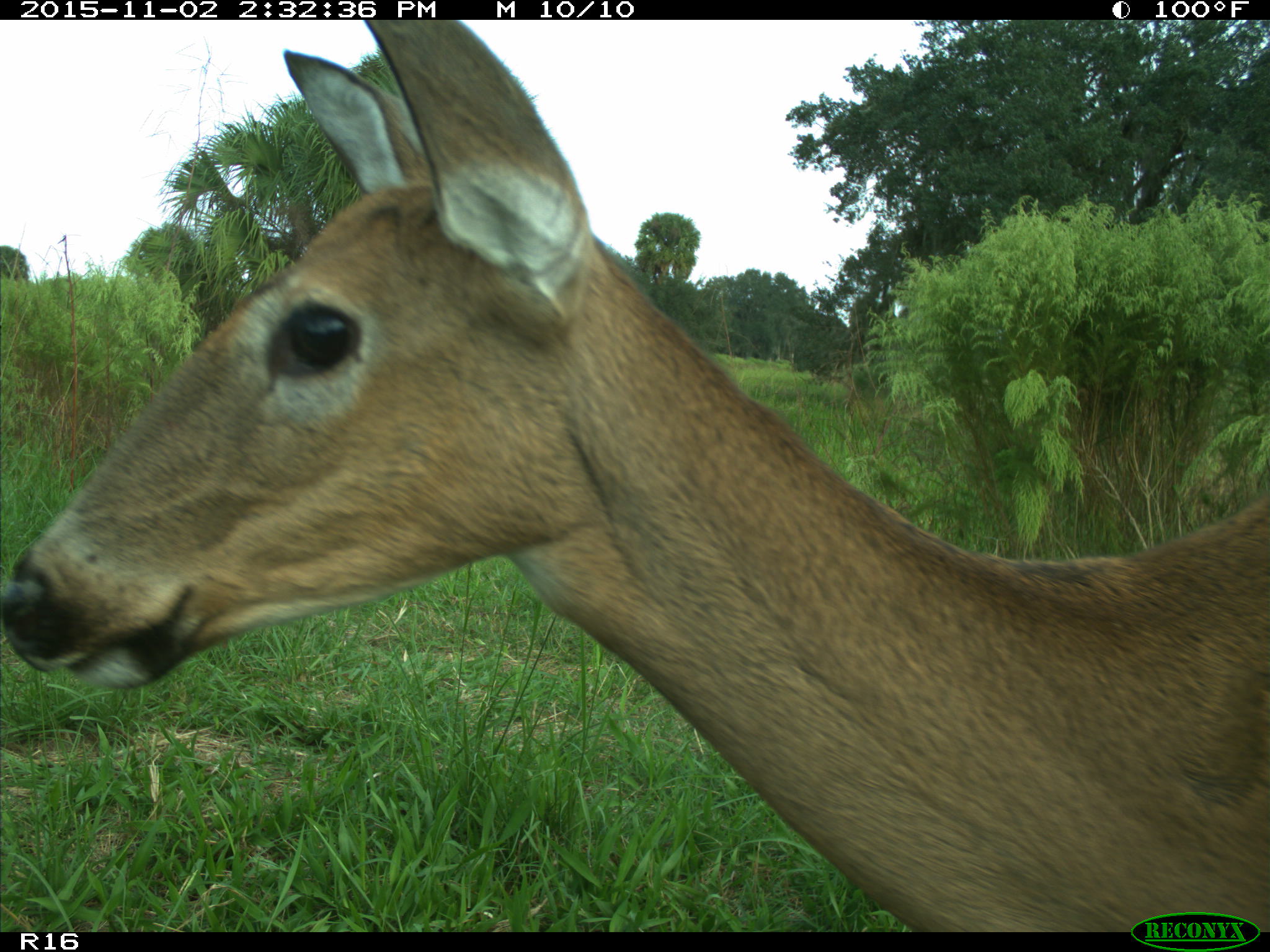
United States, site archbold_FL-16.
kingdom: Animalia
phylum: Chordata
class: Mammalia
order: Artiodactyla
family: Cervidae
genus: Odocoileus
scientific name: Odocoileus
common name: deer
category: unidentified deer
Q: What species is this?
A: Unidentified deer (deer) (Odocoileus).